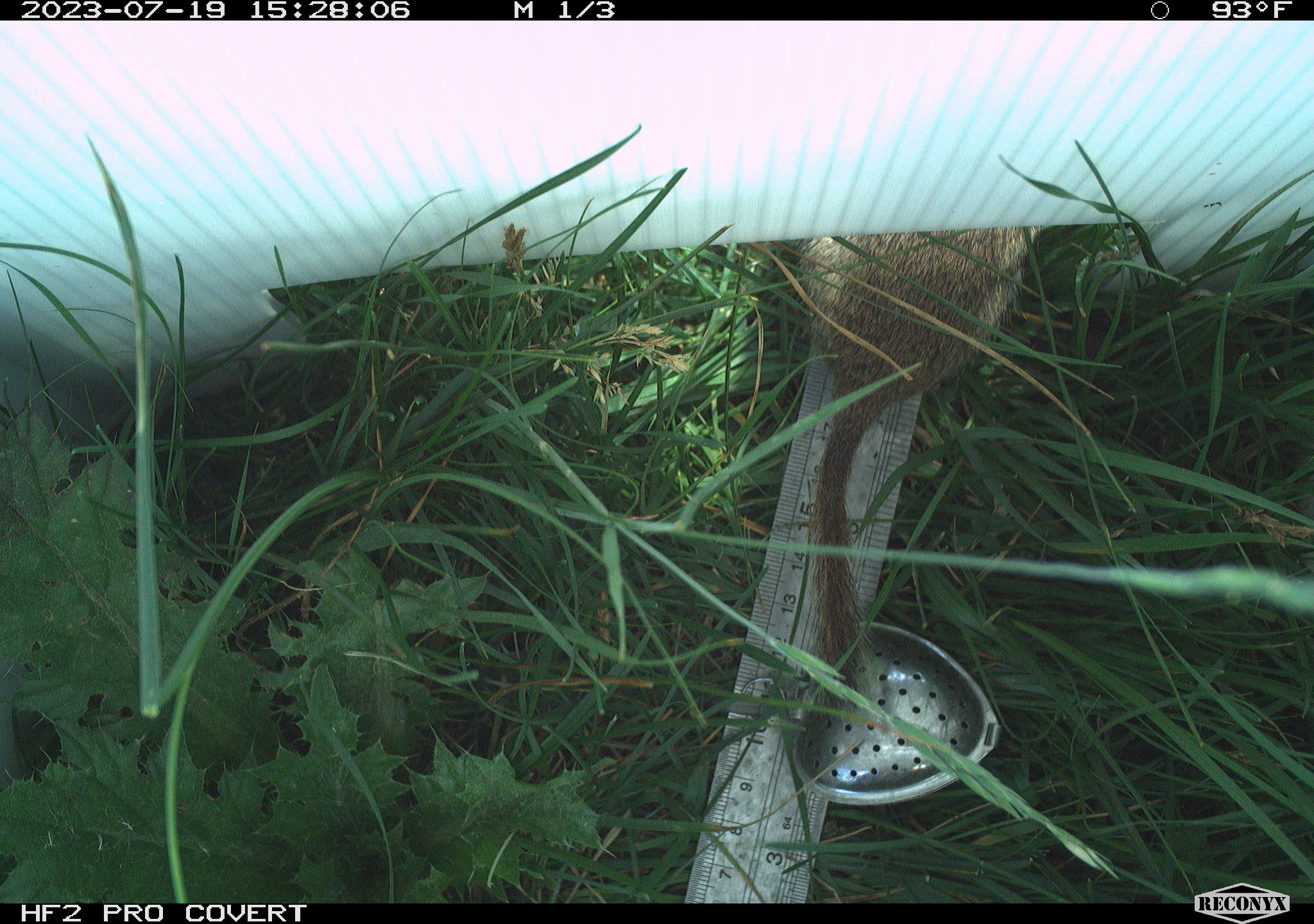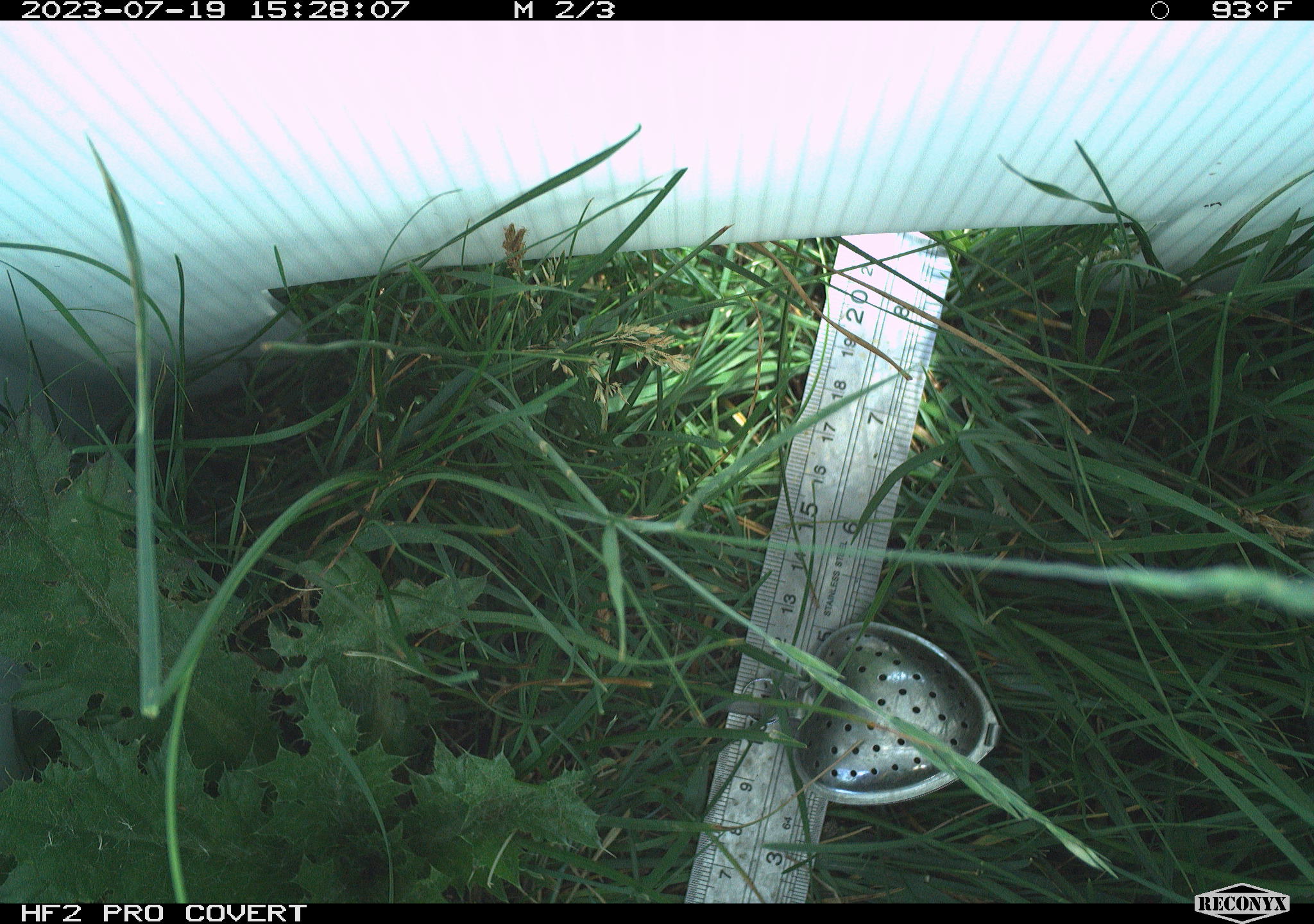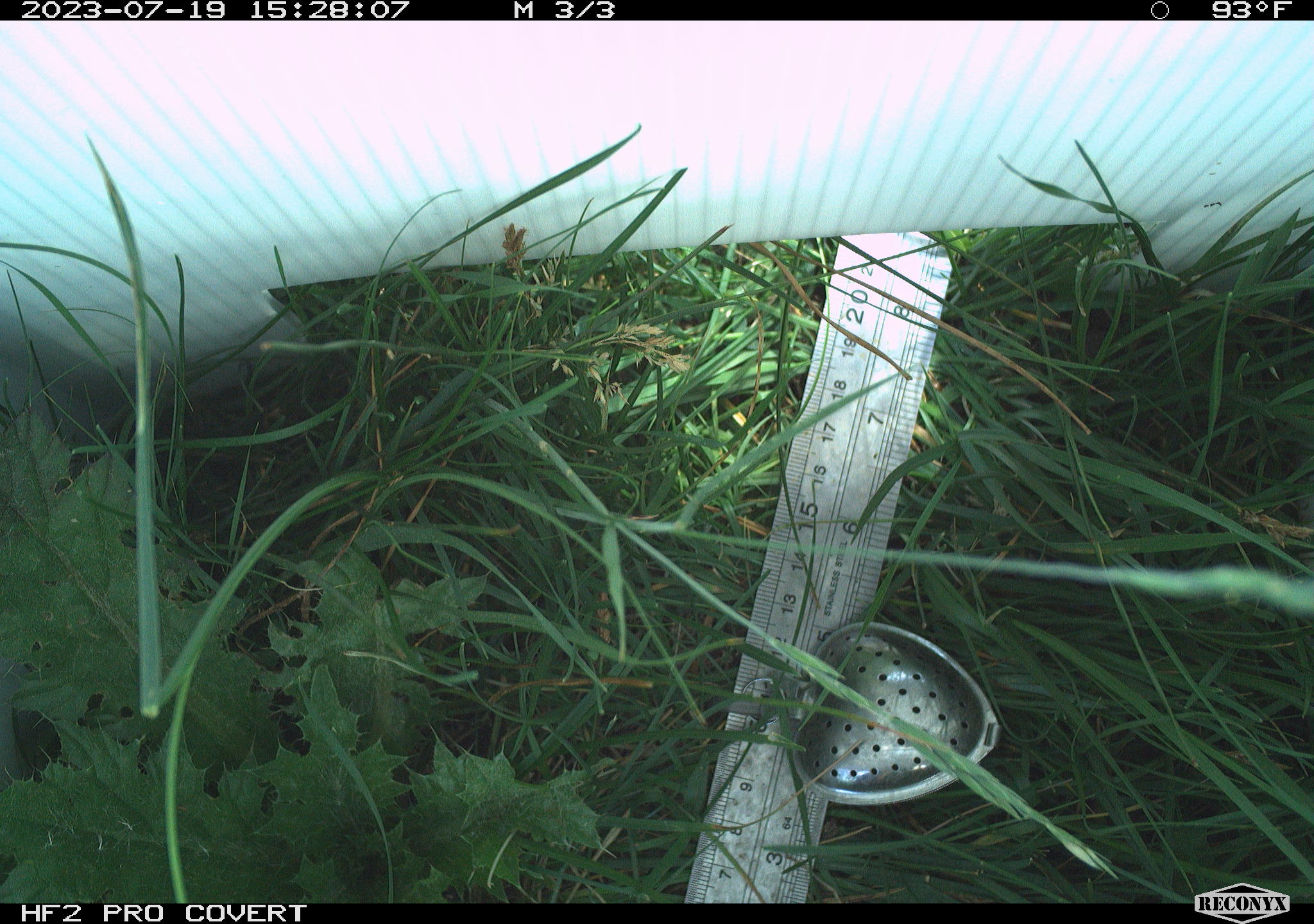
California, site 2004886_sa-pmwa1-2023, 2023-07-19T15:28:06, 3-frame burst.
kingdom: Animalia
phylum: Chordata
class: Mammalia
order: Rodentia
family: Sciuridae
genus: Urocitellus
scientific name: Urocitellus beldingi beldingi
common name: belding's ground squirrel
Belding's ground squirrel (Urocitellus beldingi beldingi).